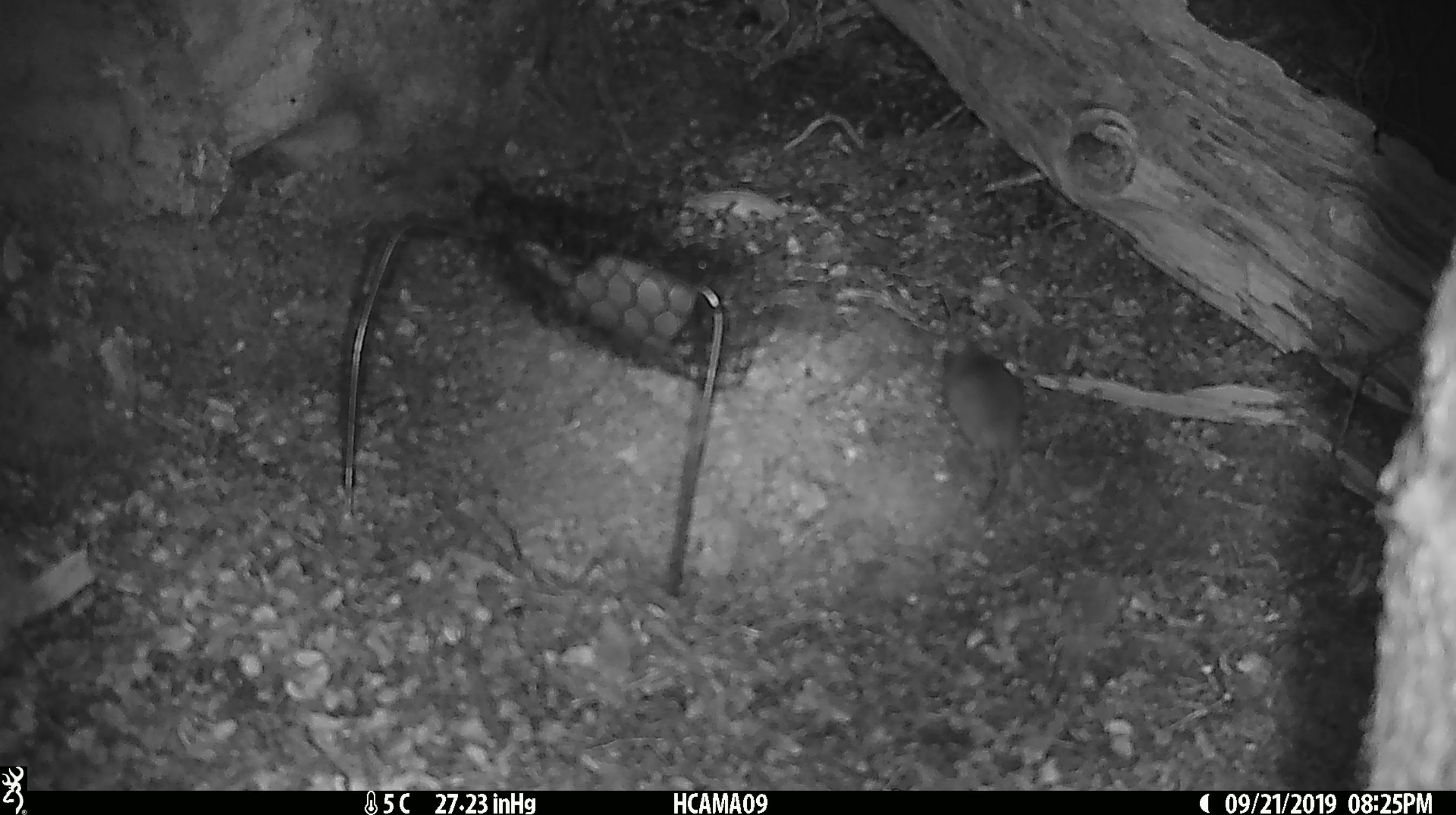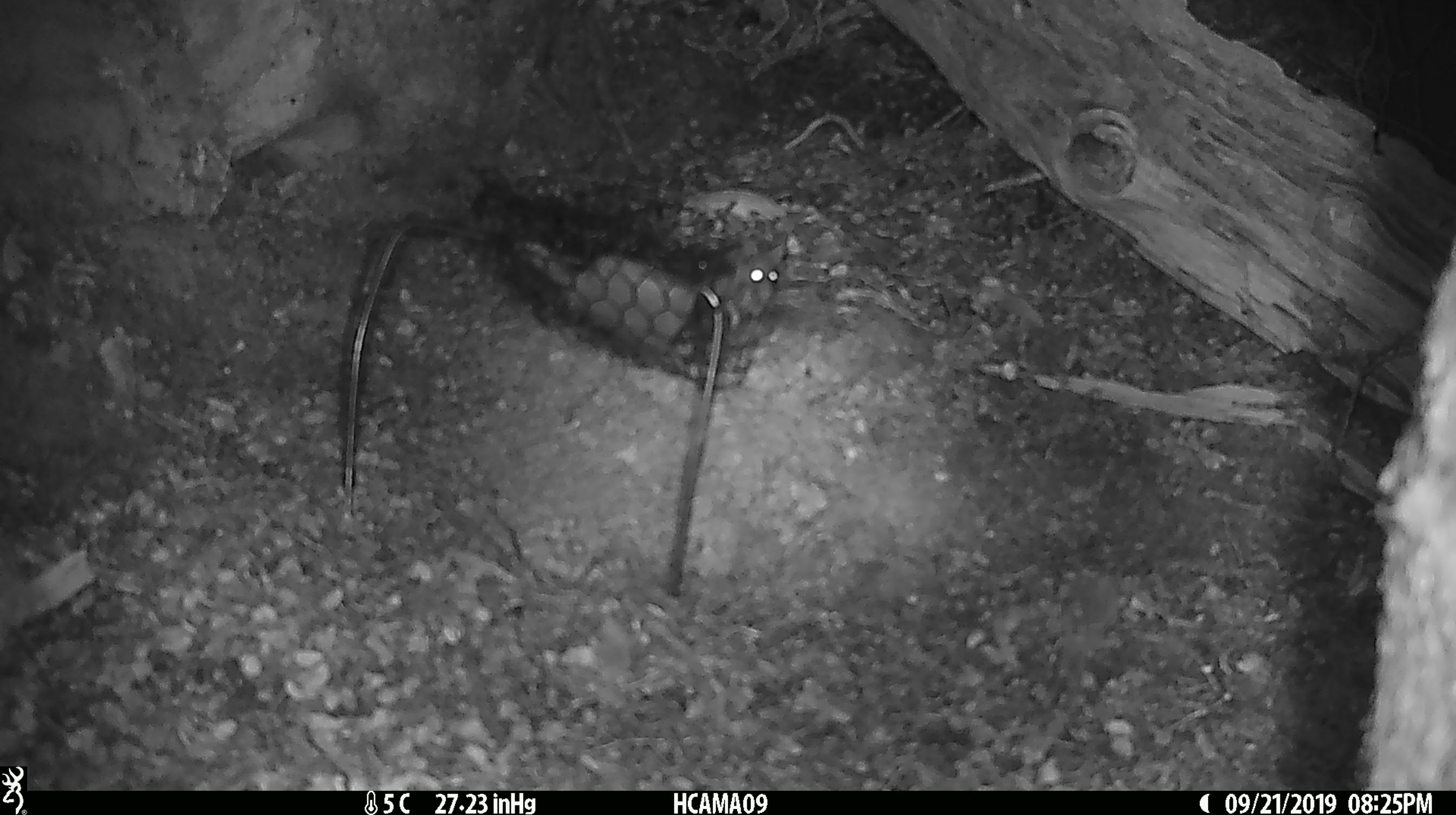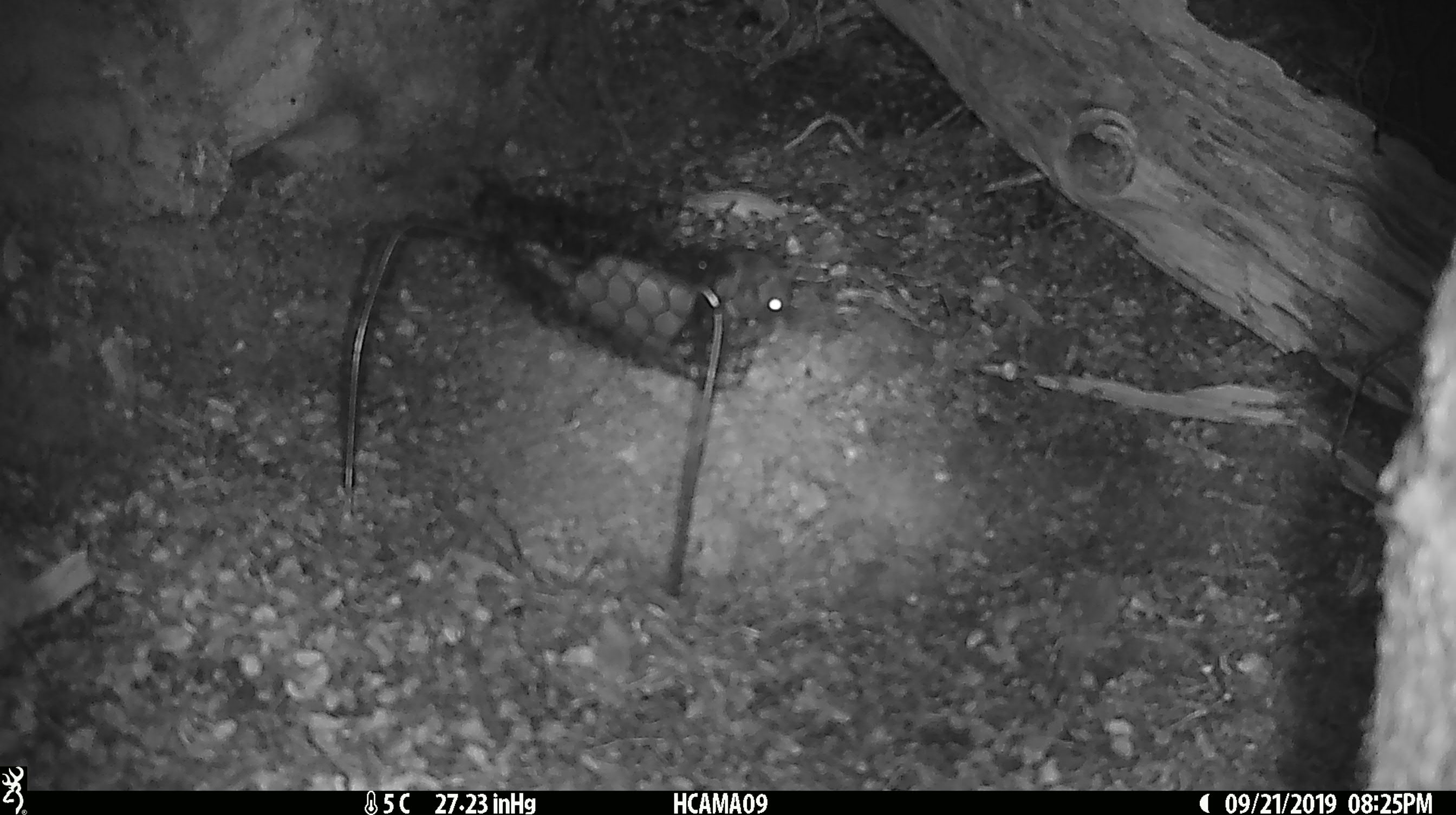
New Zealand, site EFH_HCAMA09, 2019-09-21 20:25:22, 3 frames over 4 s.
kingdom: Animalia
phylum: Chordata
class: Mammalia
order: Rodentia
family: Muridae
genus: Mus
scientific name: Mus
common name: mouse